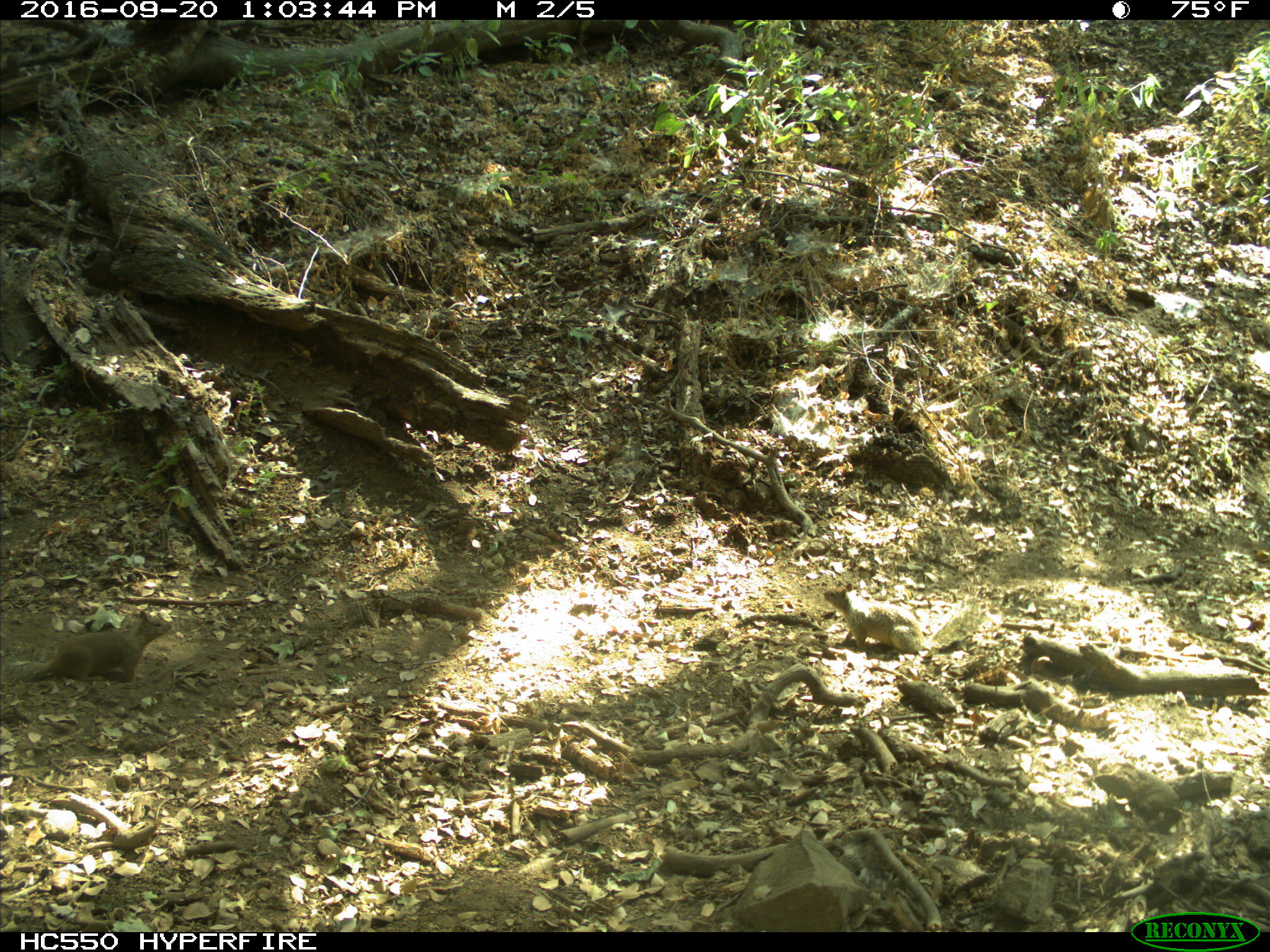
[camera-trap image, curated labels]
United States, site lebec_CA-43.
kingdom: Animalia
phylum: Chordata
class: Mammalia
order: Rodentia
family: Sciuridae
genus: Otospermophilus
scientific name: Otospermophilus beecheyi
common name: california ground squirrel